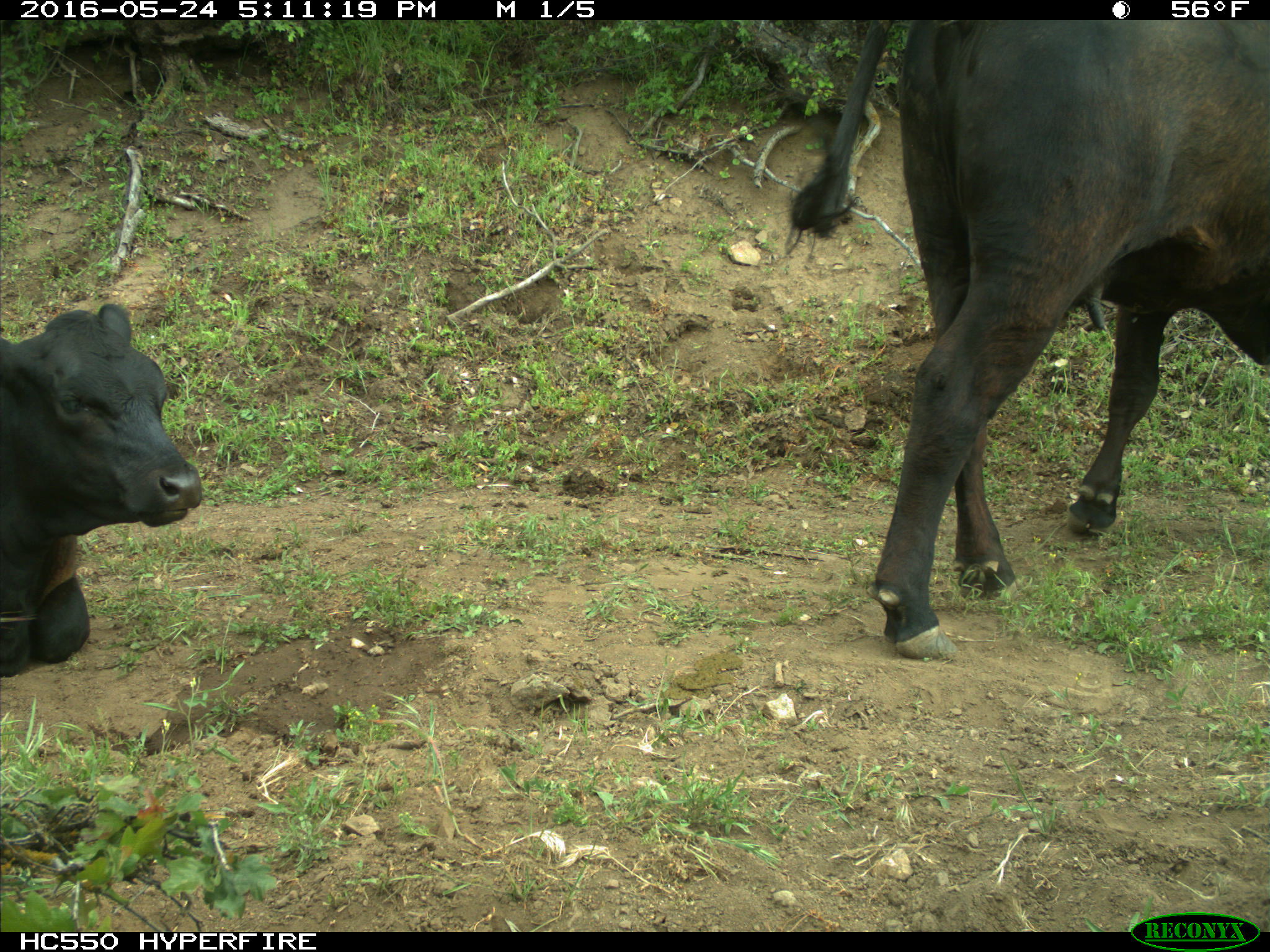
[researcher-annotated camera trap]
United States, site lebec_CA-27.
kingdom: Animalia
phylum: Chordata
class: Mammalia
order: Artiodactyla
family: Bovidae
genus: Bos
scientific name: Bos taurus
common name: domestic cow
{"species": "Bos taurus (domestic cow)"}